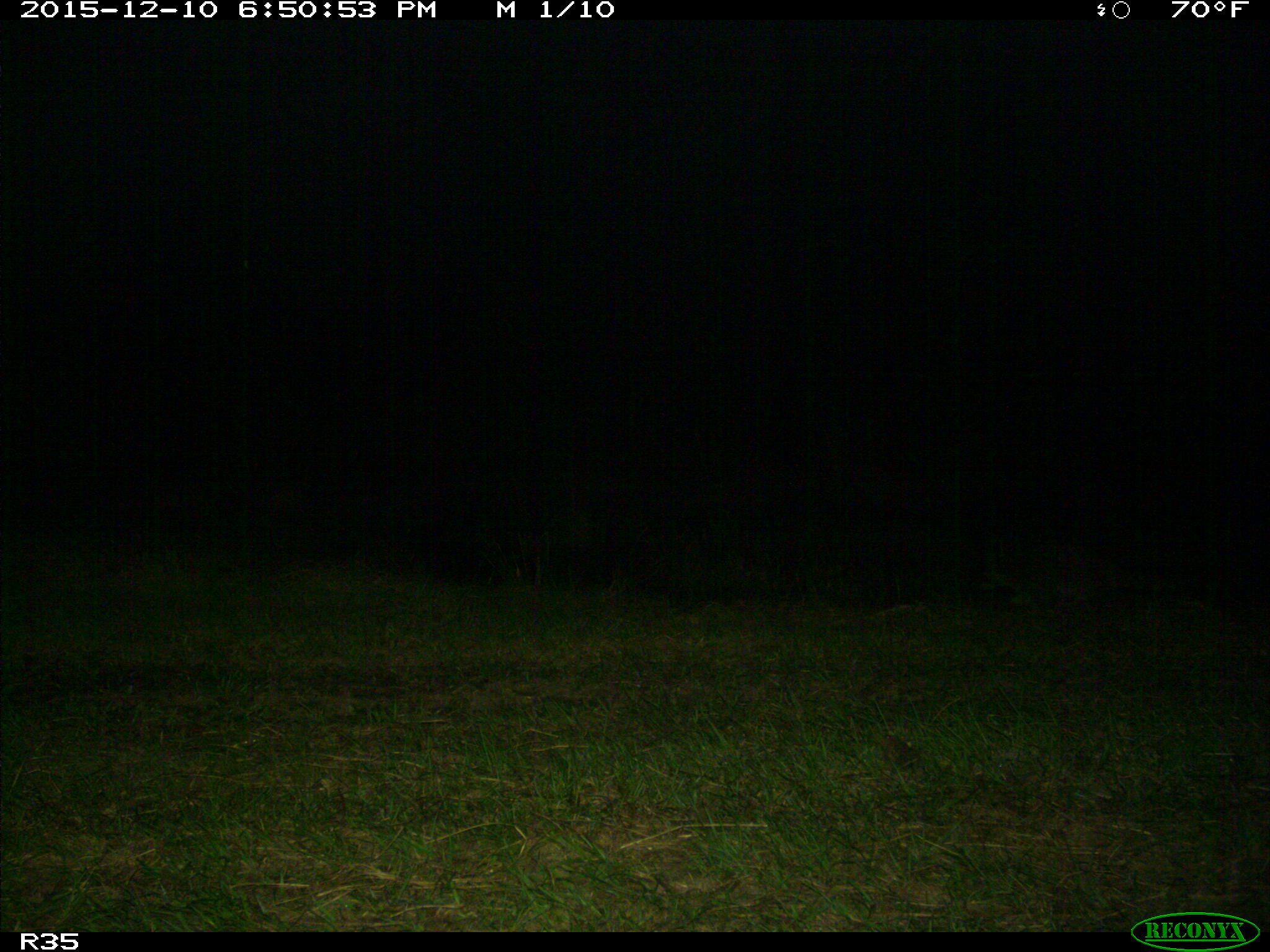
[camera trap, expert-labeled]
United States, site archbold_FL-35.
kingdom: Animalia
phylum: Chordata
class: Mammalia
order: Carnivora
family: Procyonidae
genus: Procyon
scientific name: Procyon lotor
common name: common raccoon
Procyon lotor (common raccoon).